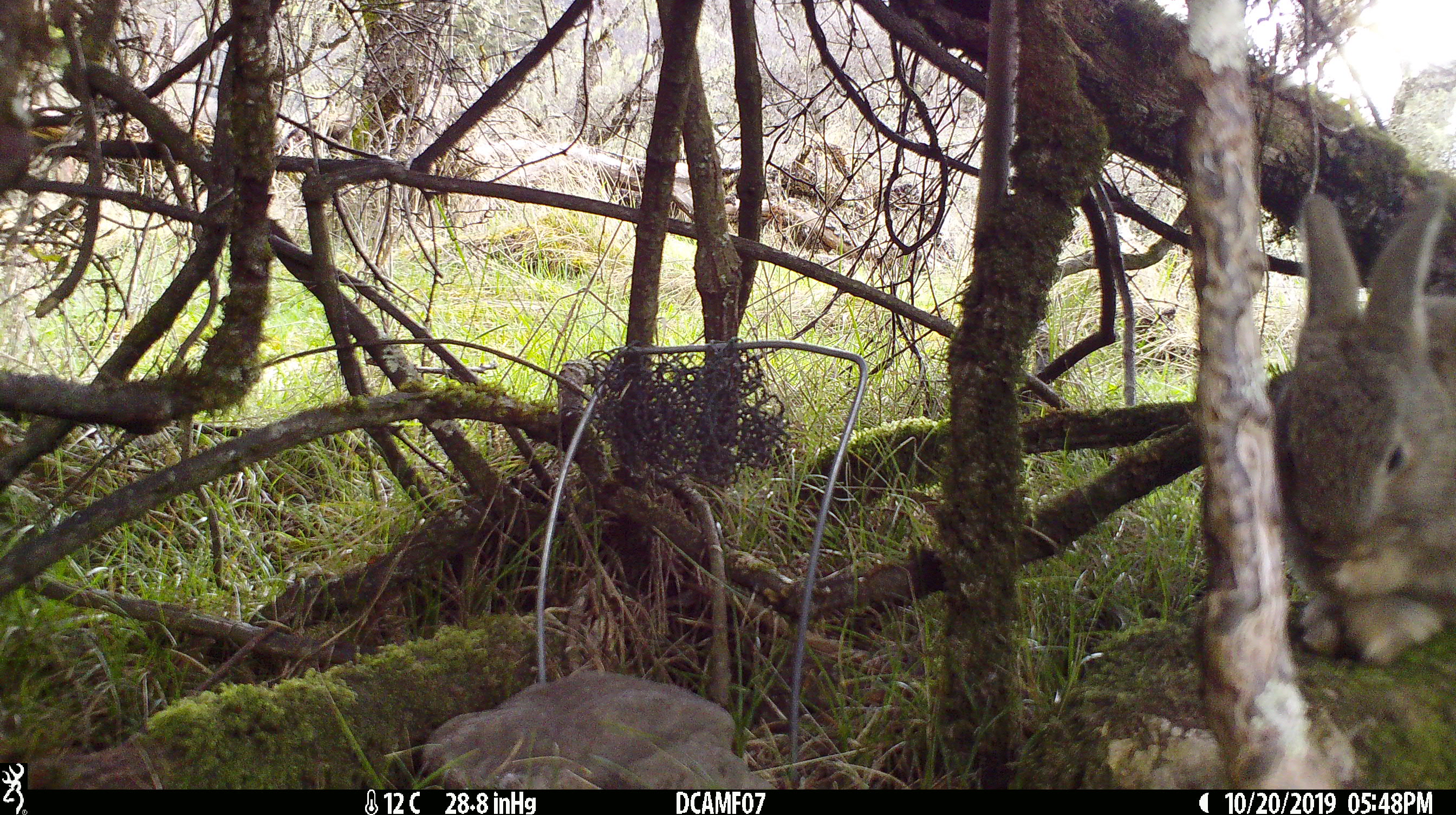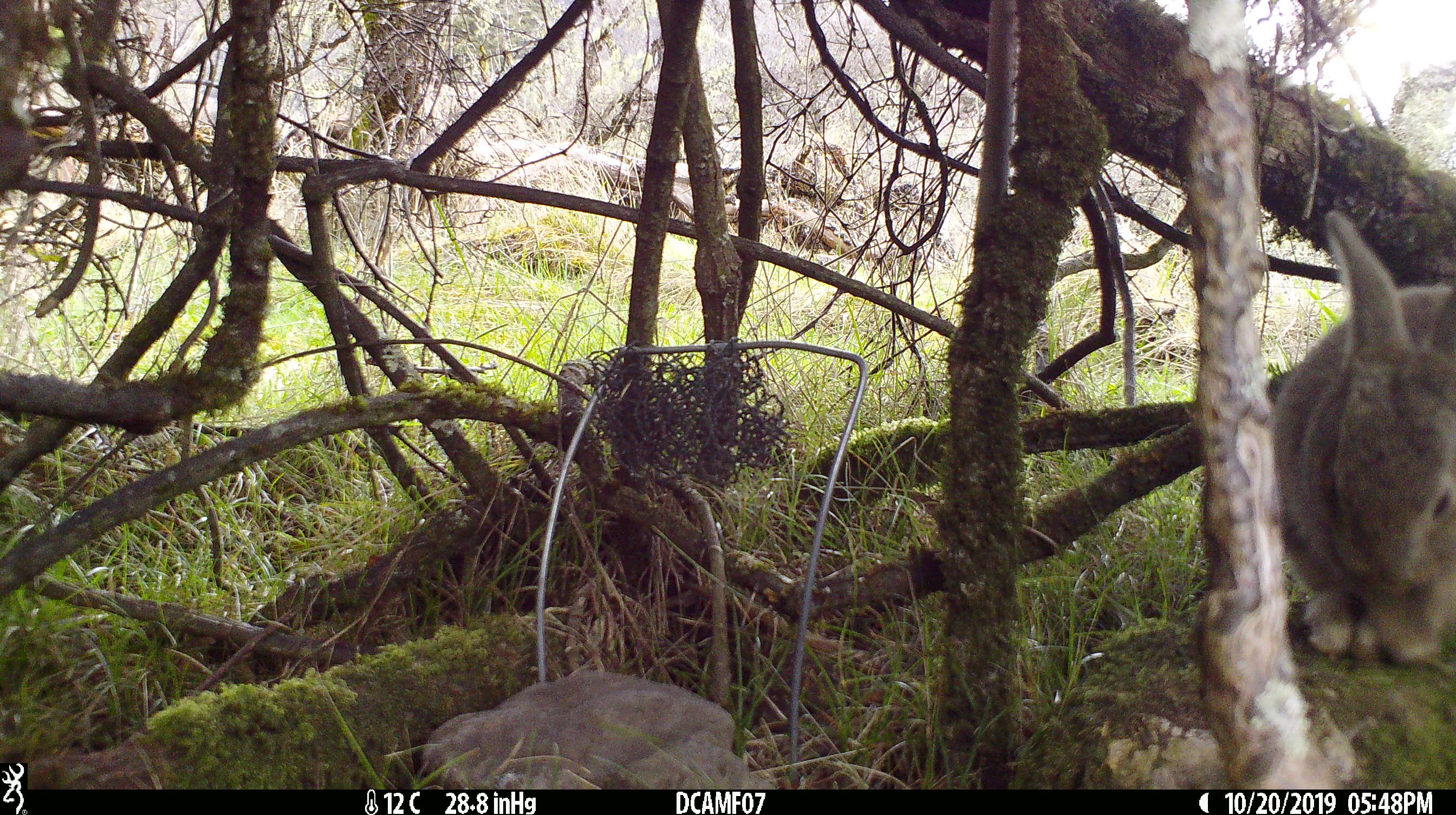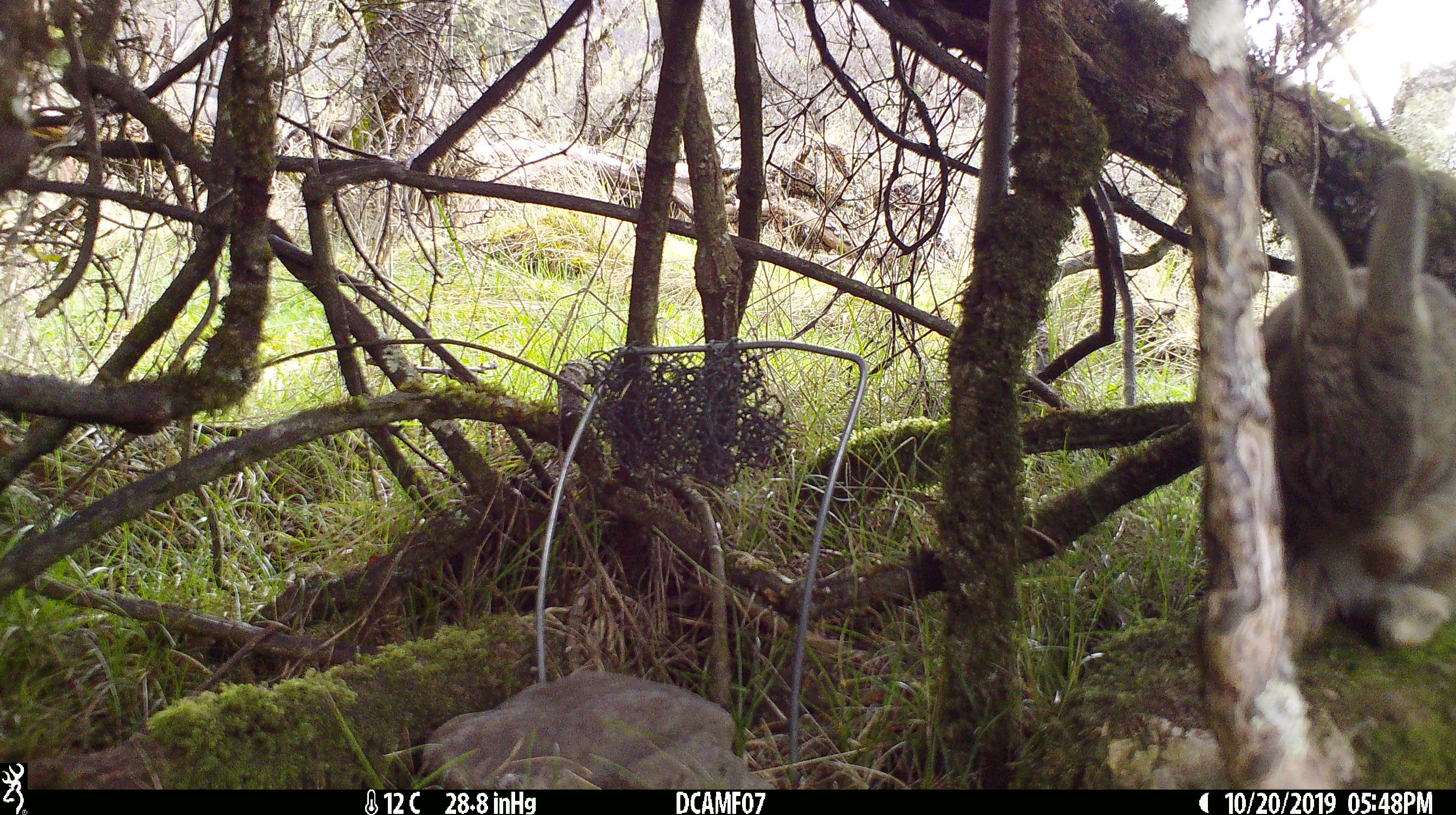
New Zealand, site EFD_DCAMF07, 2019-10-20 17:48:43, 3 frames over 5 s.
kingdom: Animalia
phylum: Chordata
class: Mammalia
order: Lagomorpha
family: Leporidae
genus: Oryctolagus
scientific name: Oryctolagus cuniculus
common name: european rabbit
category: rabbit